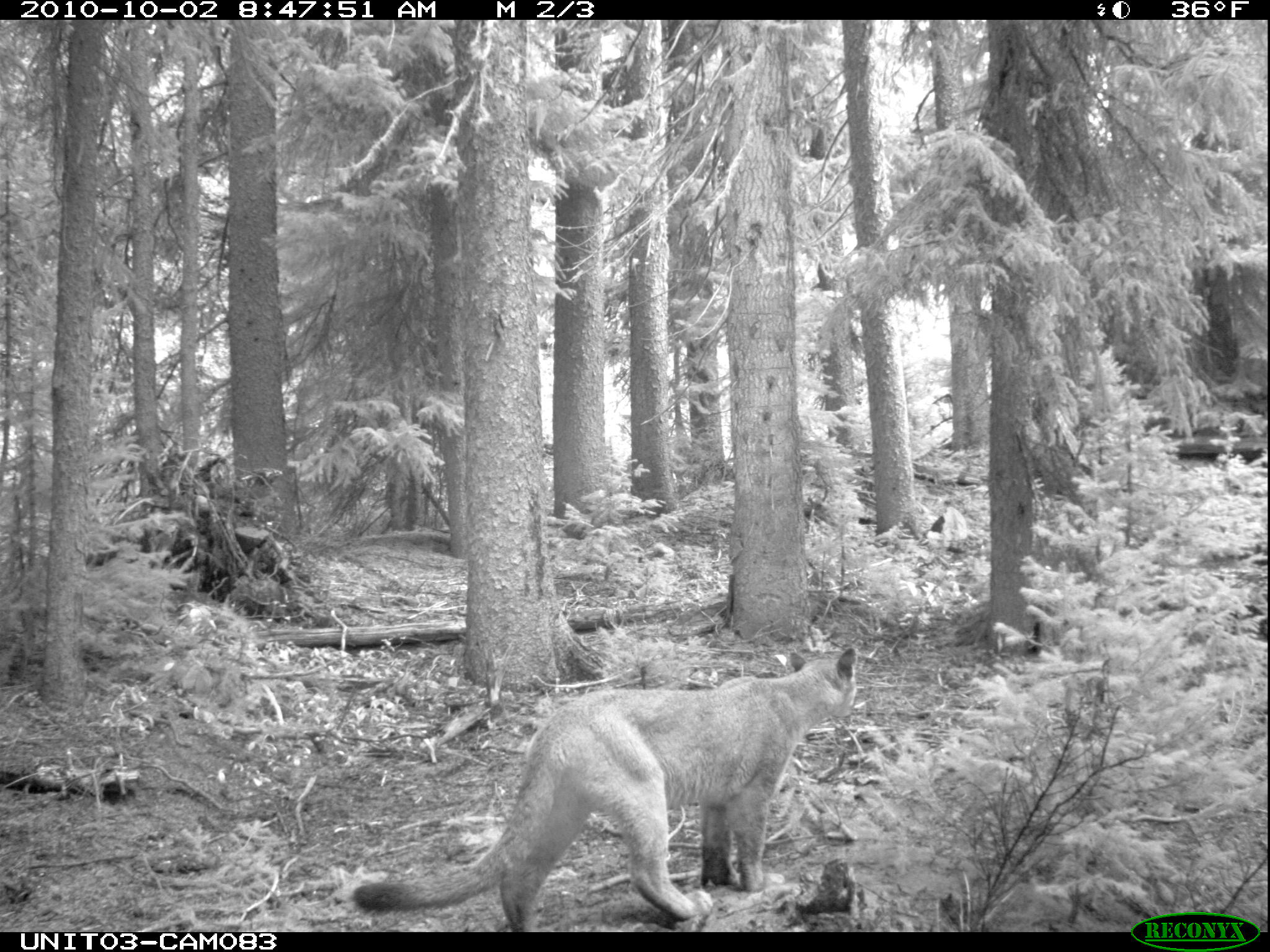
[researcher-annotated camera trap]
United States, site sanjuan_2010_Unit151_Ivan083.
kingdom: Animalia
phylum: Chordata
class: Mammalia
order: Carnivora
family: Felidae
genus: Puma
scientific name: Puma concolor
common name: mountain lion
Puma concolor (mountain lion).